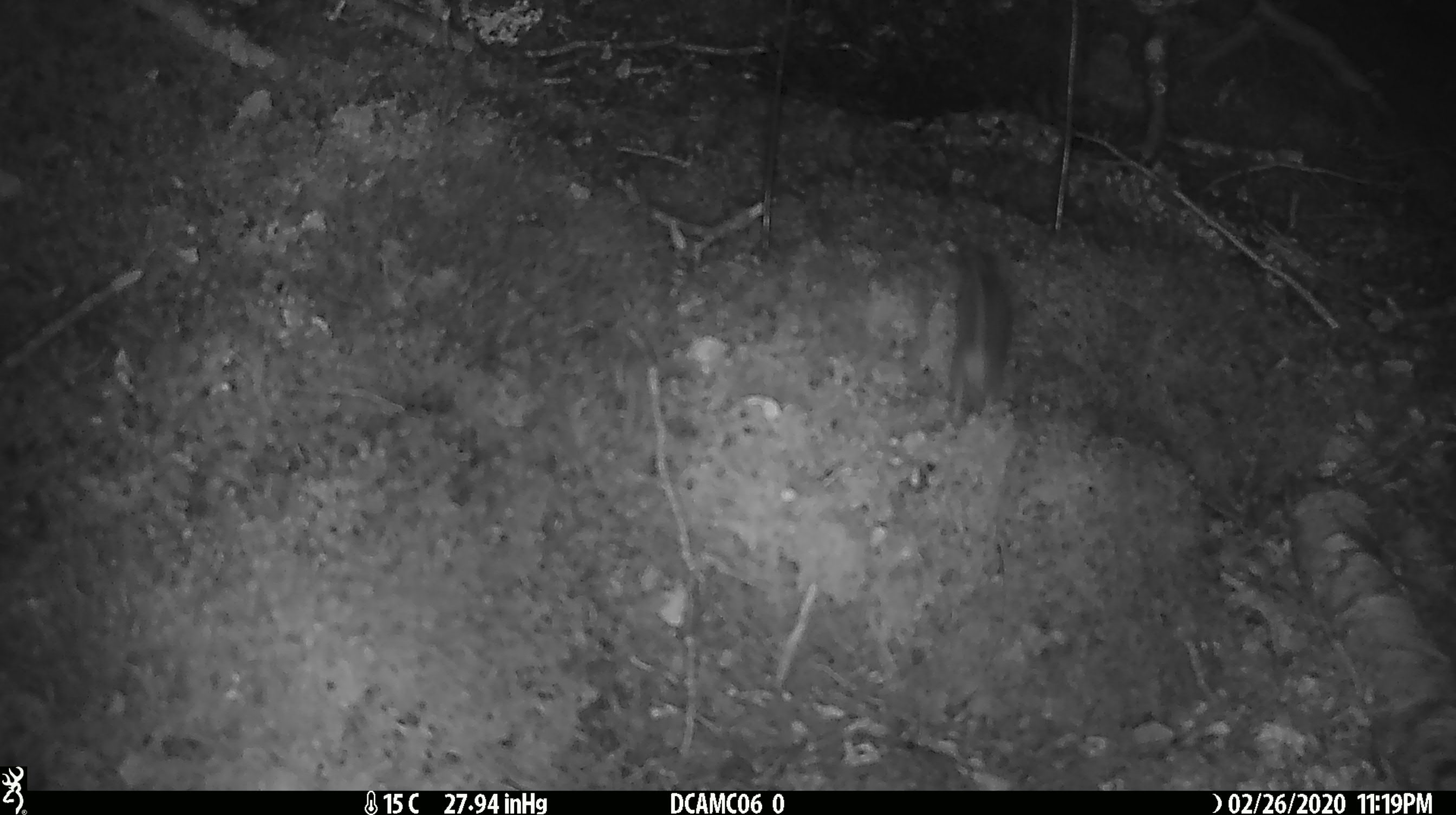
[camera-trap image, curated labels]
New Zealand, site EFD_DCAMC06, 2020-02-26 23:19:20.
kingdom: Animalia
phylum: Chordata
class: Mammalia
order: Rodentia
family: Muridae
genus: Mus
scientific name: Mus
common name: mouse